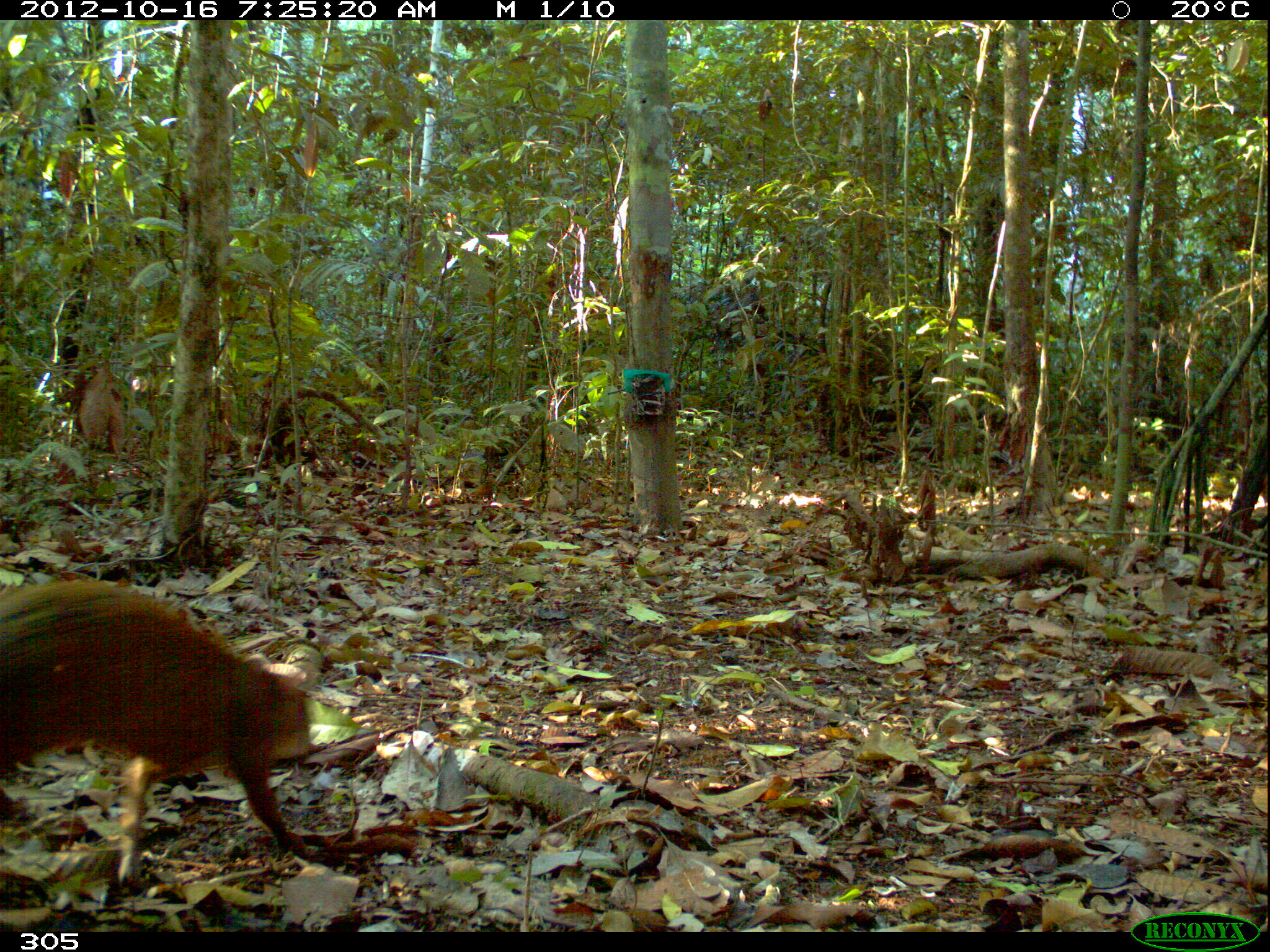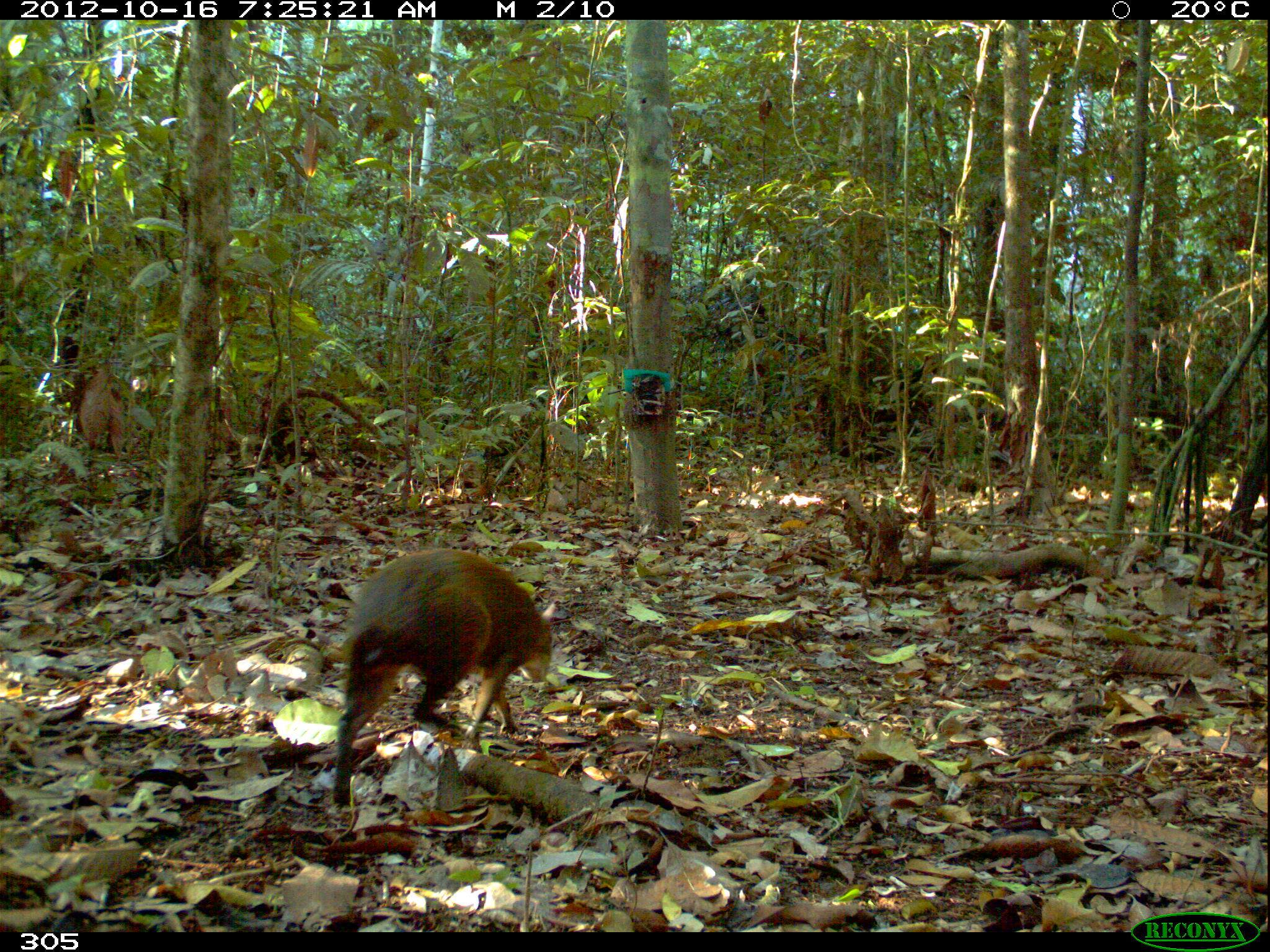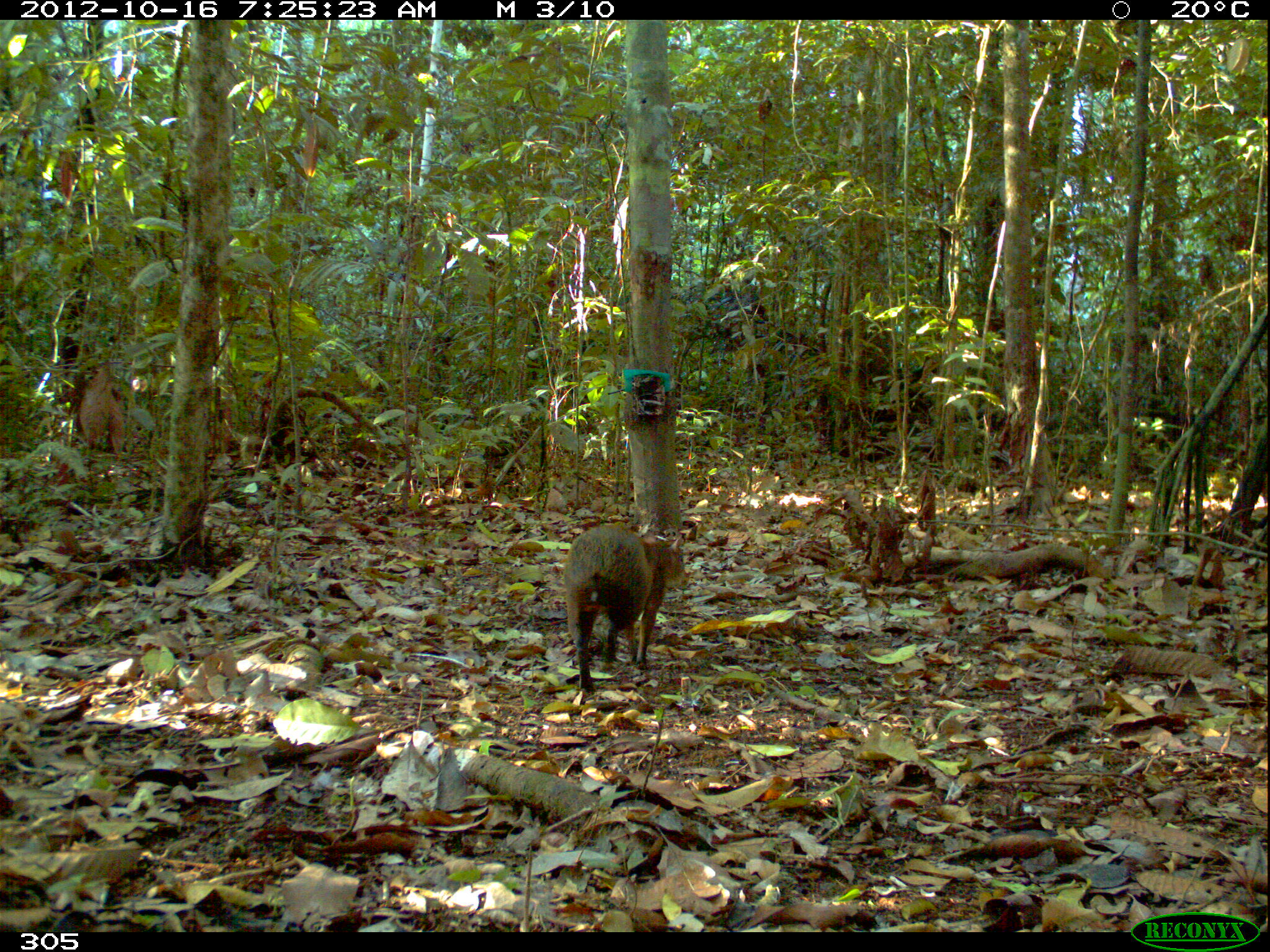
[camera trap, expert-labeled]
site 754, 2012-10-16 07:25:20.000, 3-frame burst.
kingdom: Animalia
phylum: Chordata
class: Mammalia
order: Rodentia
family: Dasyproctidae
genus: Dasyprocta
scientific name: Dasyprocta punctata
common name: central american agouti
Dasyprocta punctata (central american agouti).